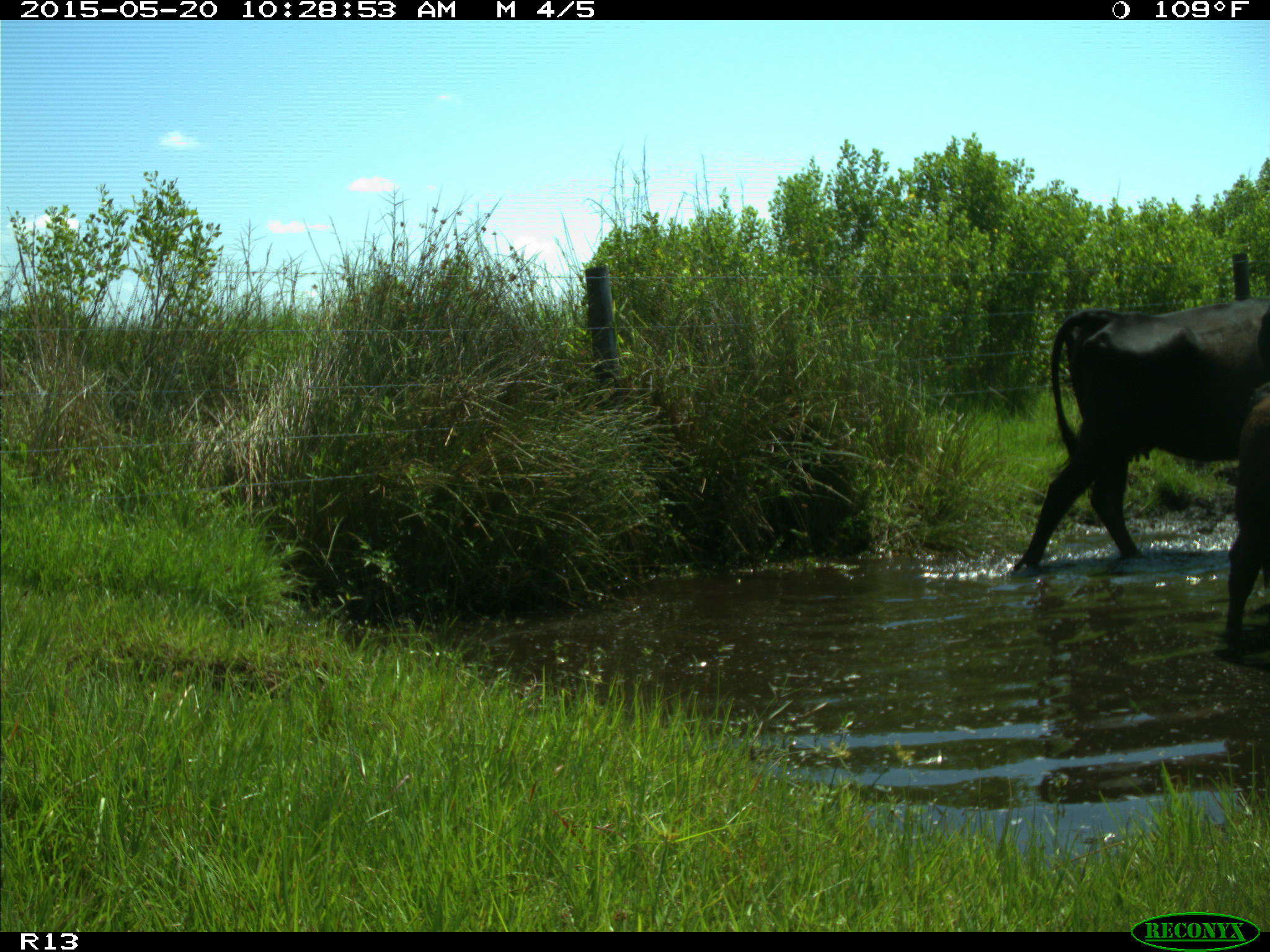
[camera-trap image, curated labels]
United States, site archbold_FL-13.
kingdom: Animalia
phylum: Chordata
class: Mammalia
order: Artiodactyla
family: Bovidae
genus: Bos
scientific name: Bos taurus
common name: domestic cow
Bos taurus (domestic cow).